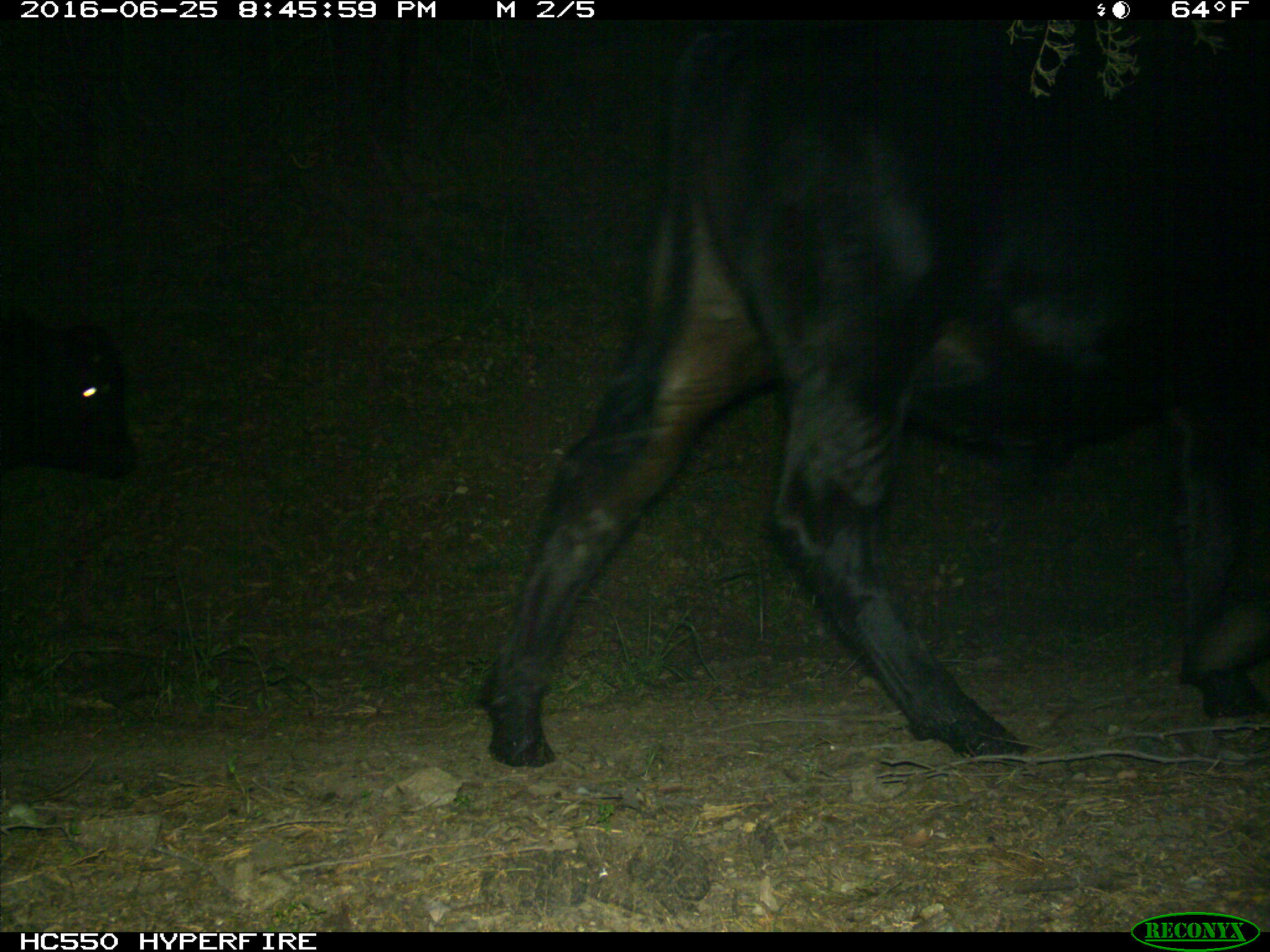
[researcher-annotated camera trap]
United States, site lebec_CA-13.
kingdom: Animalia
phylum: Chordata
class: Mammalia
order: Artiodactyla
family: Bovidae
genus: Bos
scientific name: Bos taurus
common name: domestic cow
Bos taurus (domestic cow).